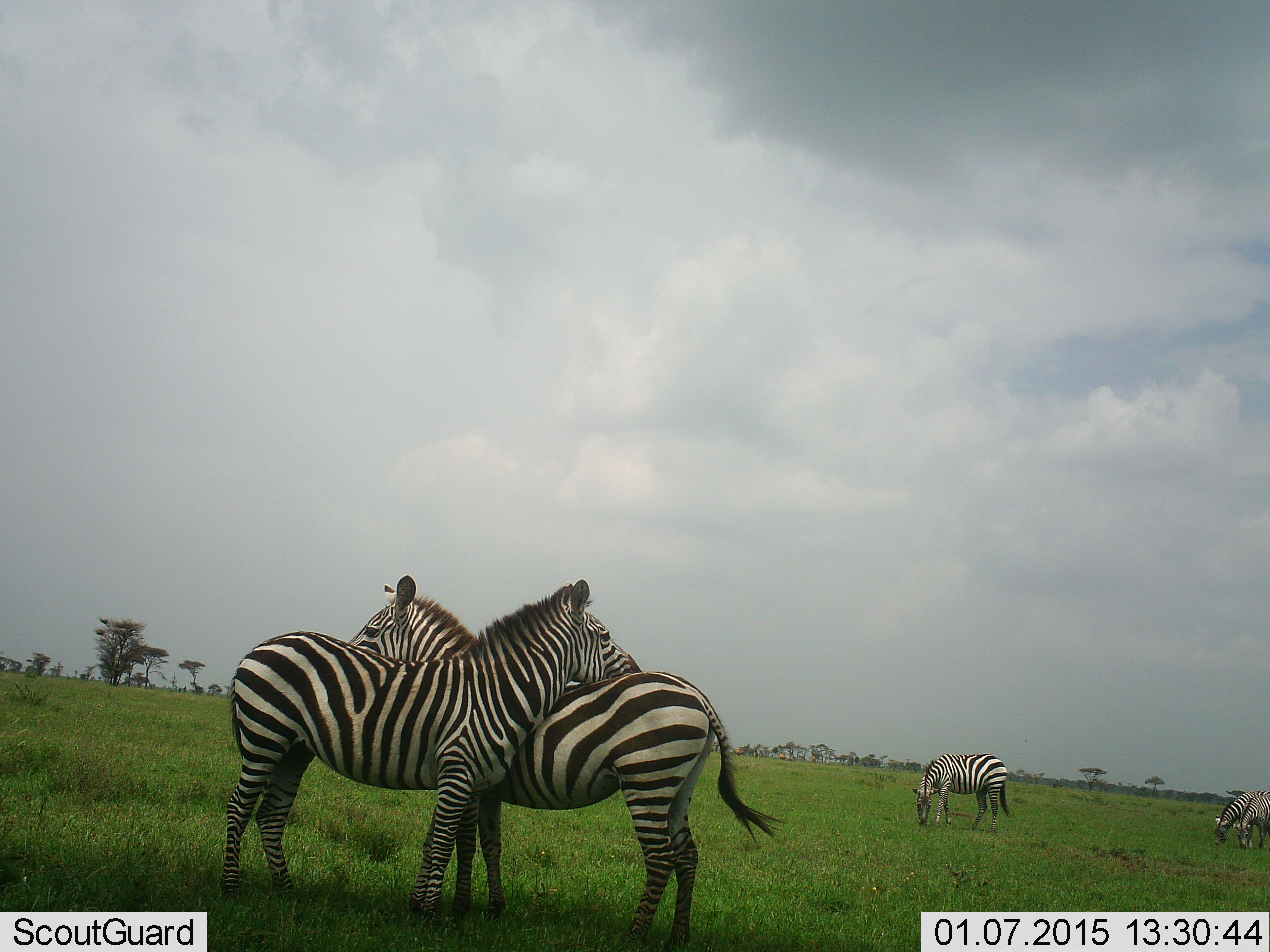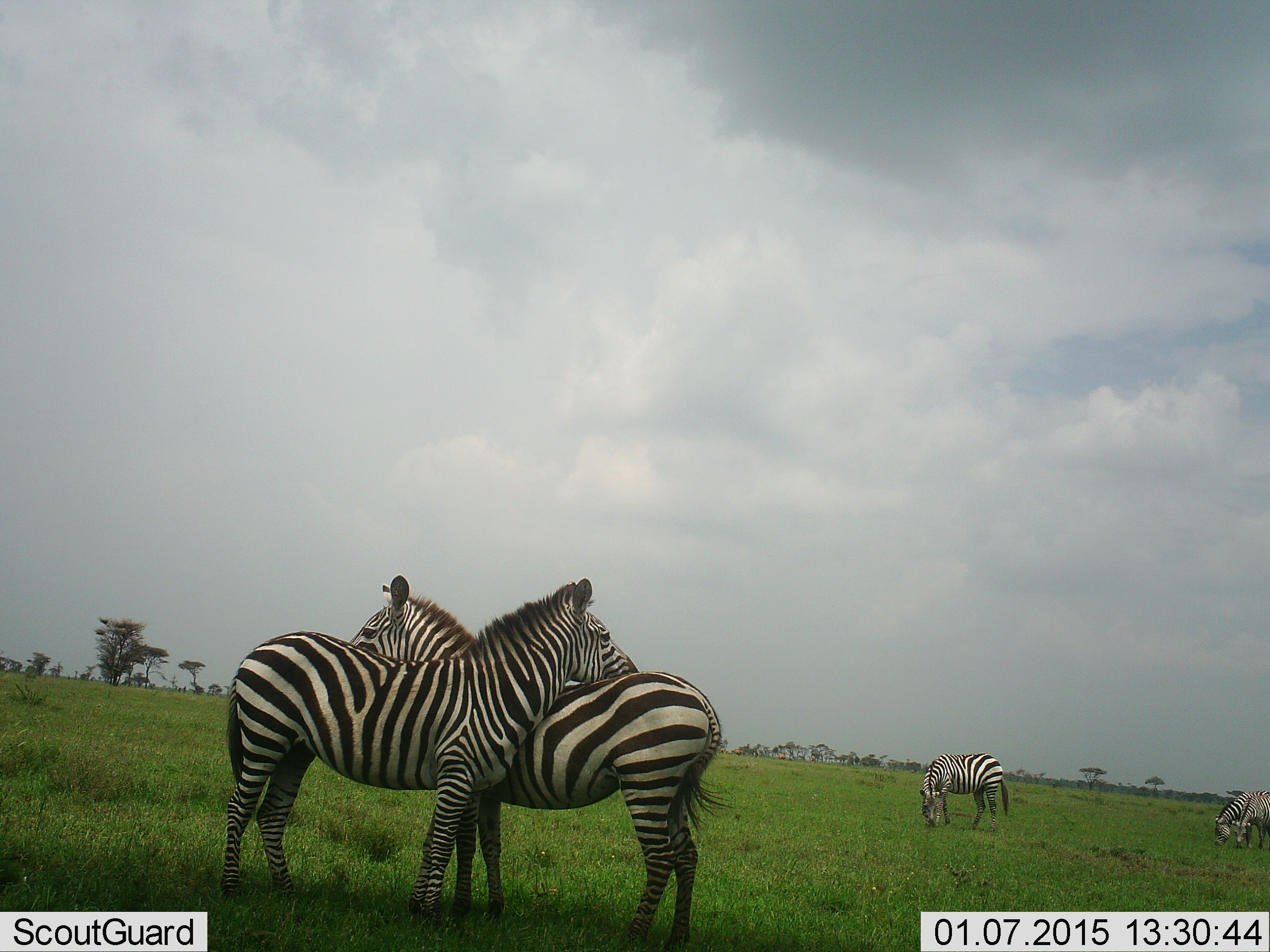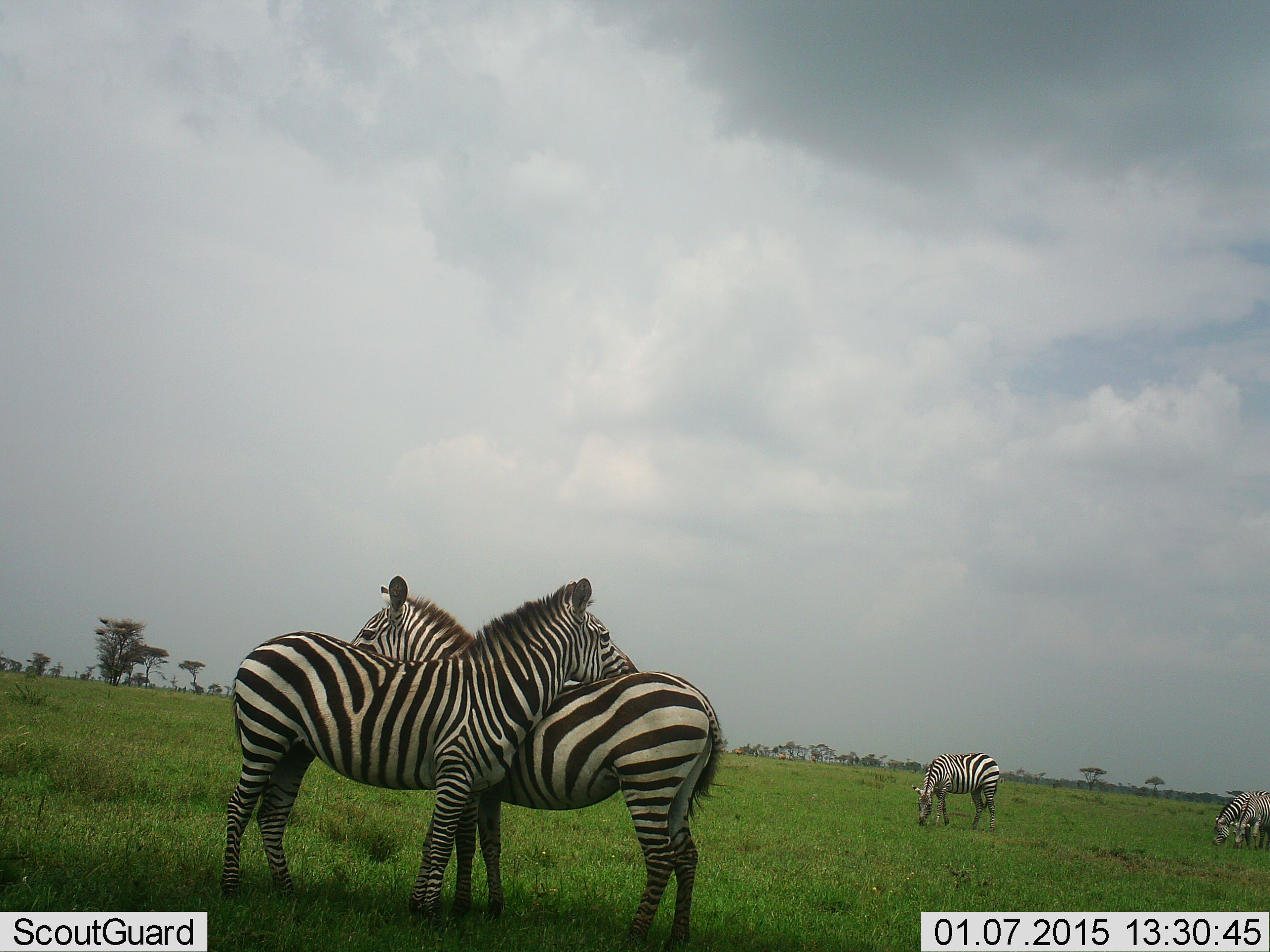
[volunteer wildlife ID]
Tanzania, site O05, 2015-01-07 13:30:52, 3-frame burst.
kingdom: Animalia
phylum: Chordata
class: Mammalia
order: Perissodactyla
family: Equidae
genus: Equus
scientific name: Equus quagga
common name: plains zebra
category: zebra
Zebra (plains zebra) (Equus quagga), count 5. Behavior (volunteer vote fractions): standing 70%, resting 0%, moving 0%, interacting 60%. Young present (vote fraction): 0%. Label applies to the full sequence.